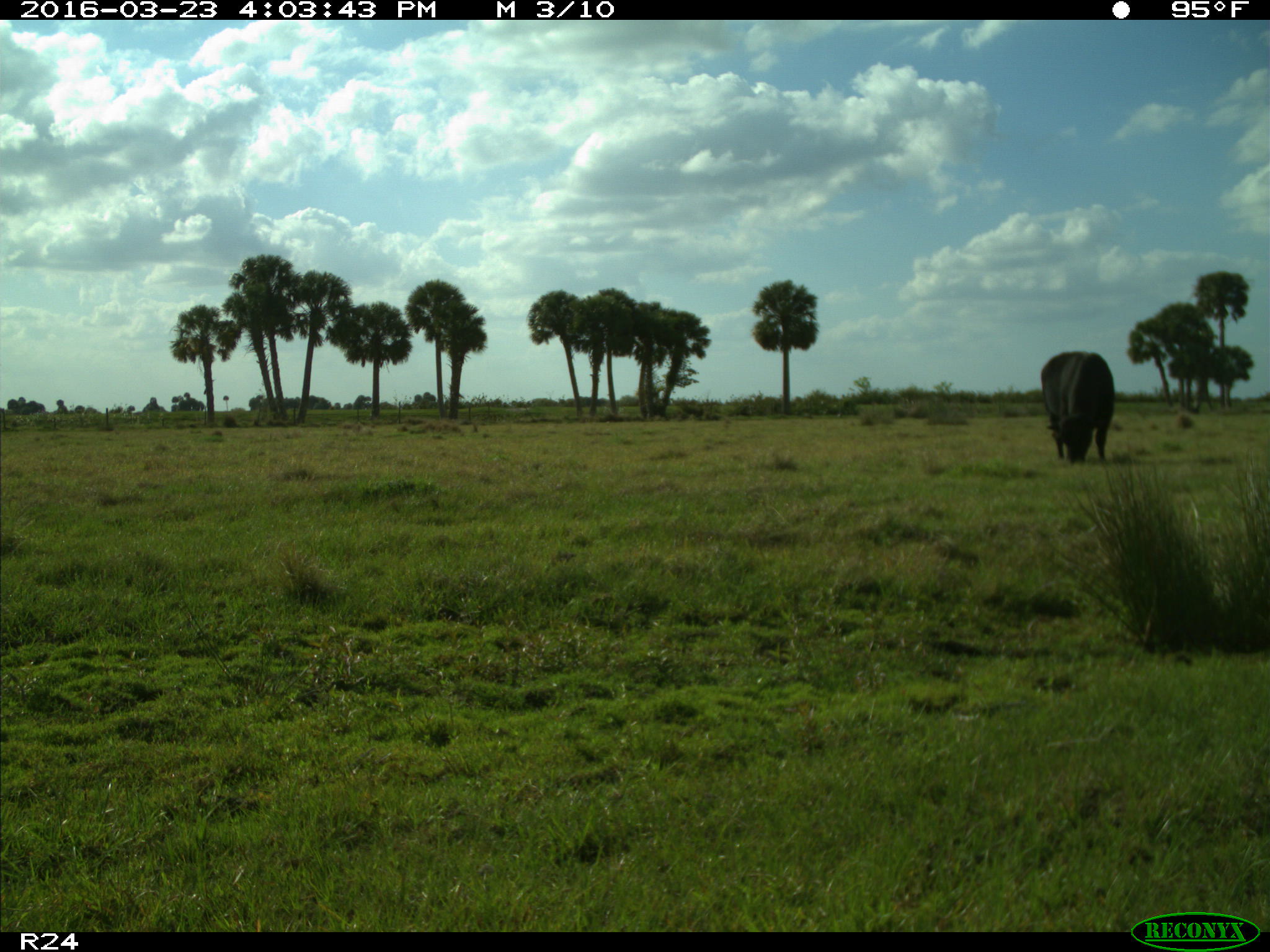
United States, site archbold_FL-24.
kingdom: Animalia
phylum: Chordata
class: Mammalia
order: Artiodactyla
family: Bovidae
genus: Bos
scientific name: Bos taurus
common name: domestic cow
Bos taurus (domestic cow).